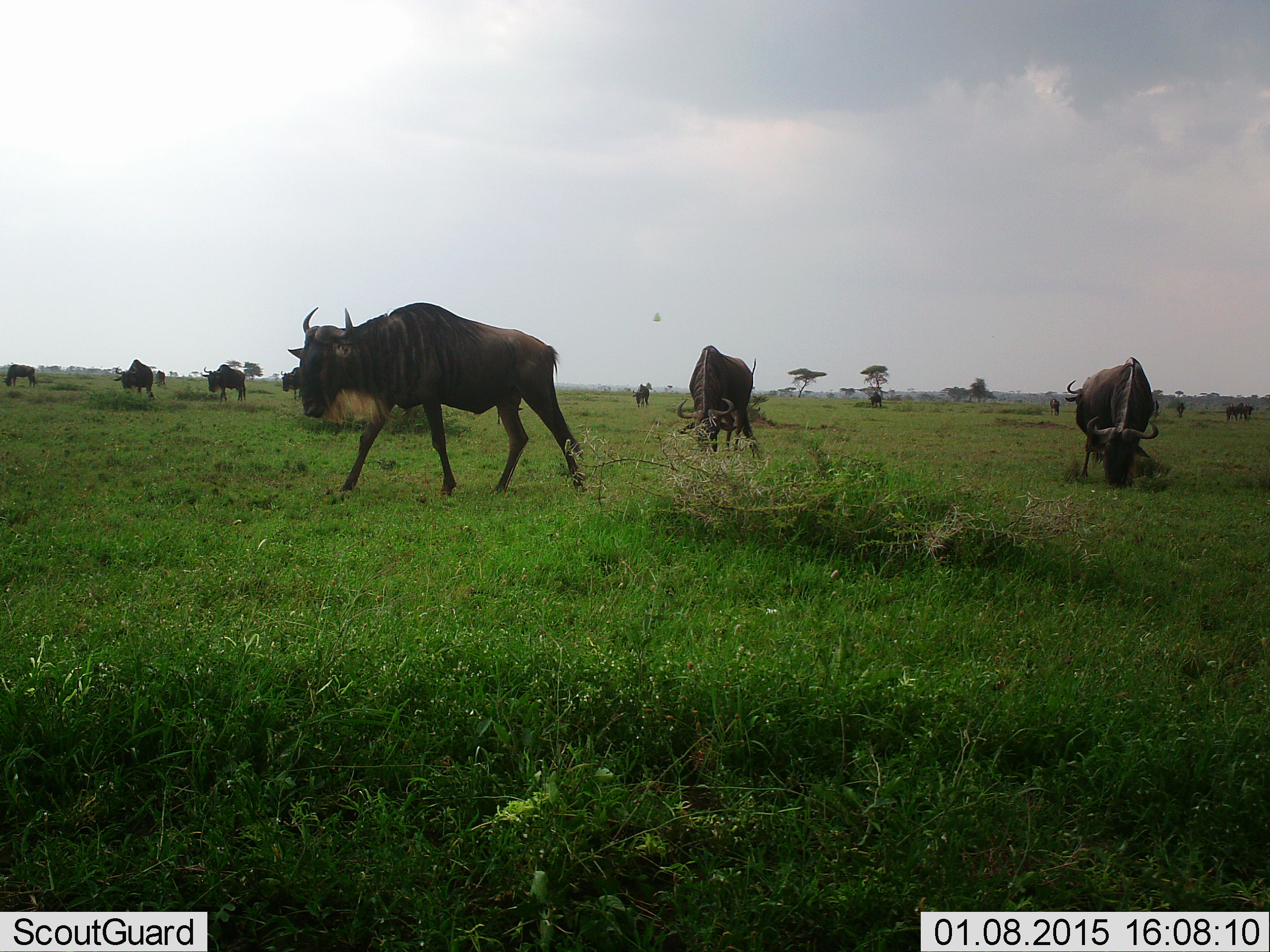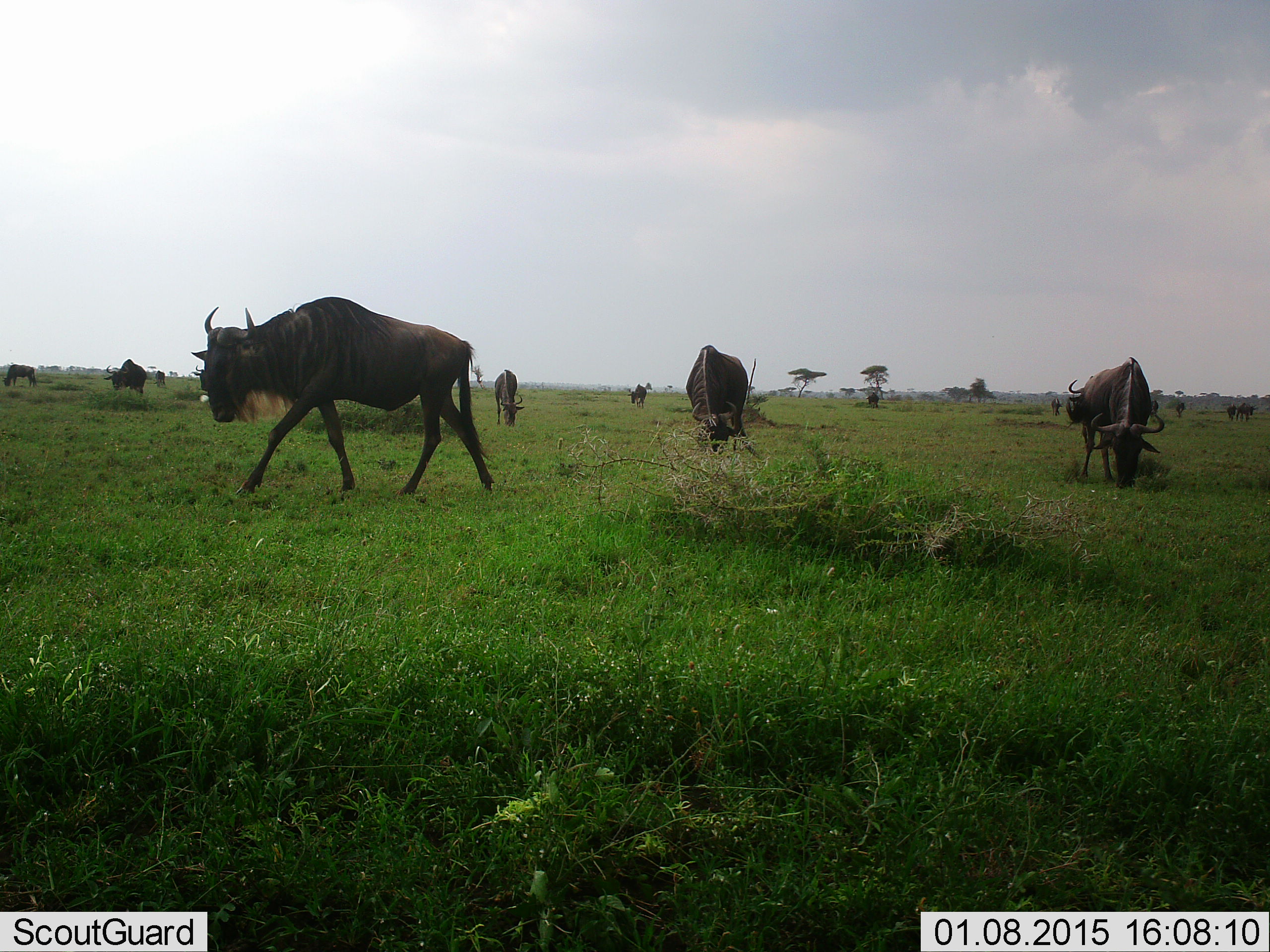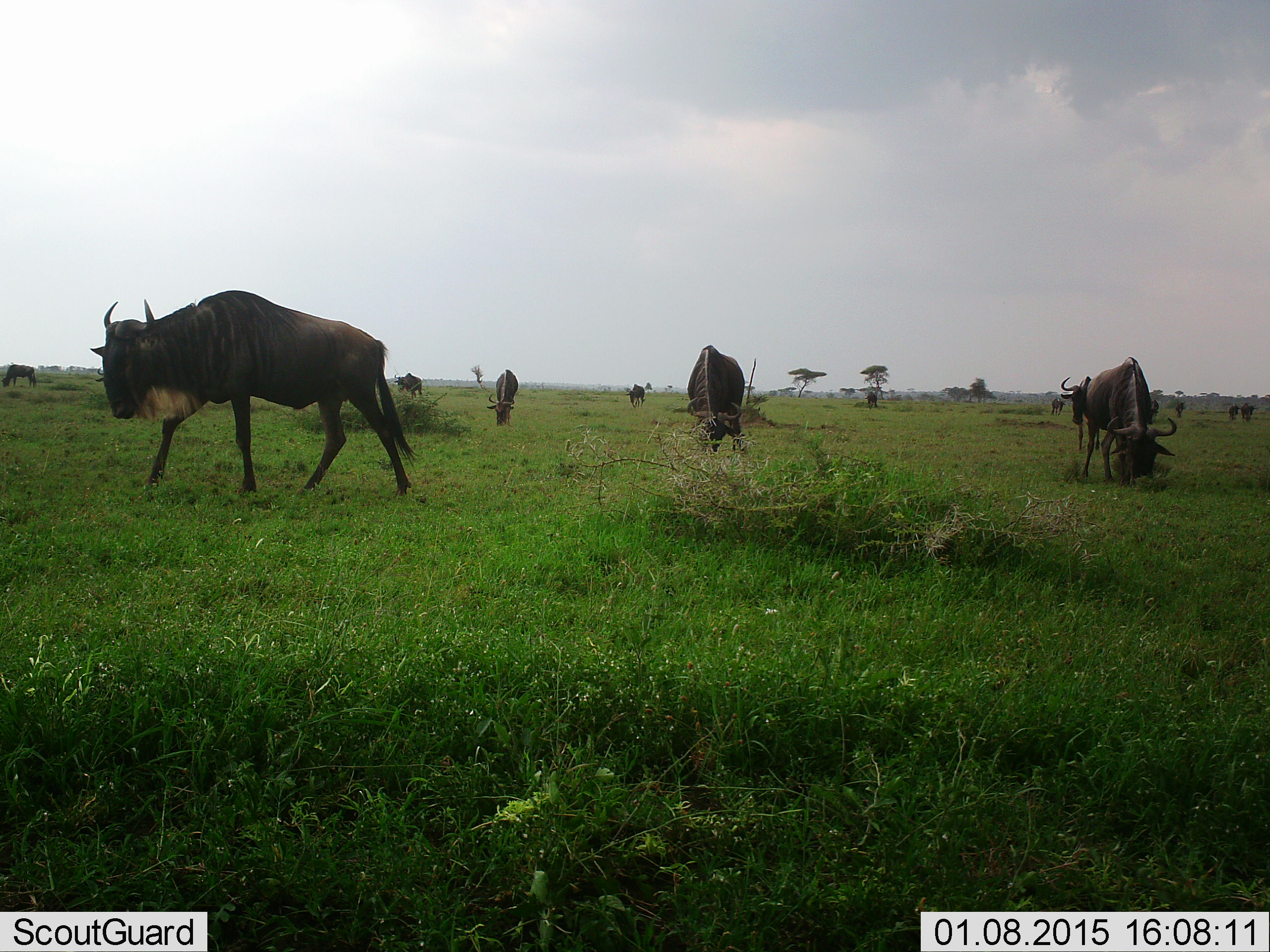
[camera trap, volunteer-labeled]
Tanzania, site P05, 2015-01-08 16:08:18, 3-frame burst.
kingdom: Animalia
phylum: Chordata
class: Mammalia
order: Artiodactyla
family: Bovidae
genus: Connochaetes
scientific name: Connochaetes taurinus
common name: blue wildebeest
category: wildebeest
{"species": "wildebeest (blue wildebeest) (Connochaetes taurinus)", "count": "11-50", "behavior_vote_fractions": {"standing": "55%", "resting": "9%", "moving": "100%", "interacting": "9%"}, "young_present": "0%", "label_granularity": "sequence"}